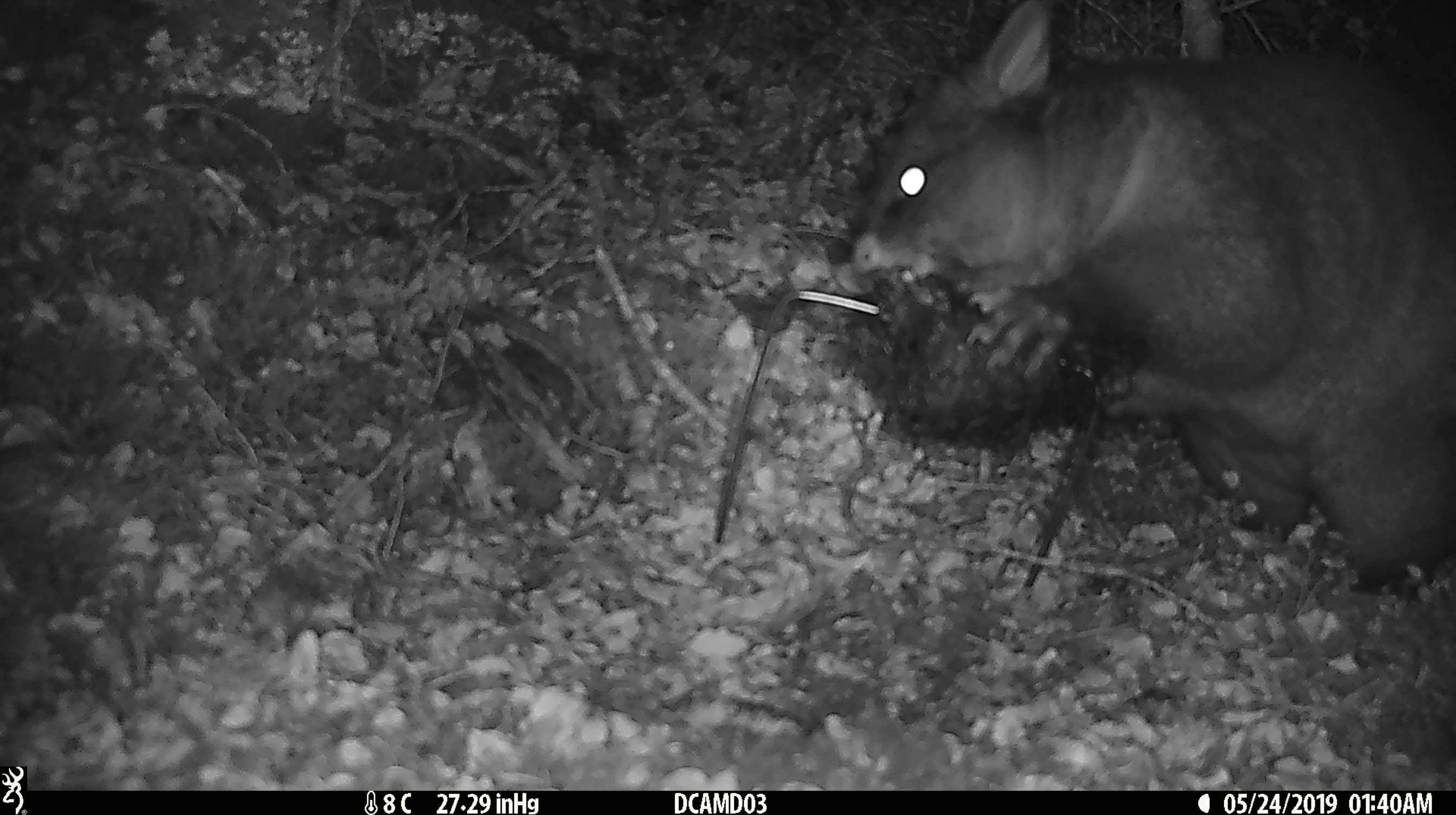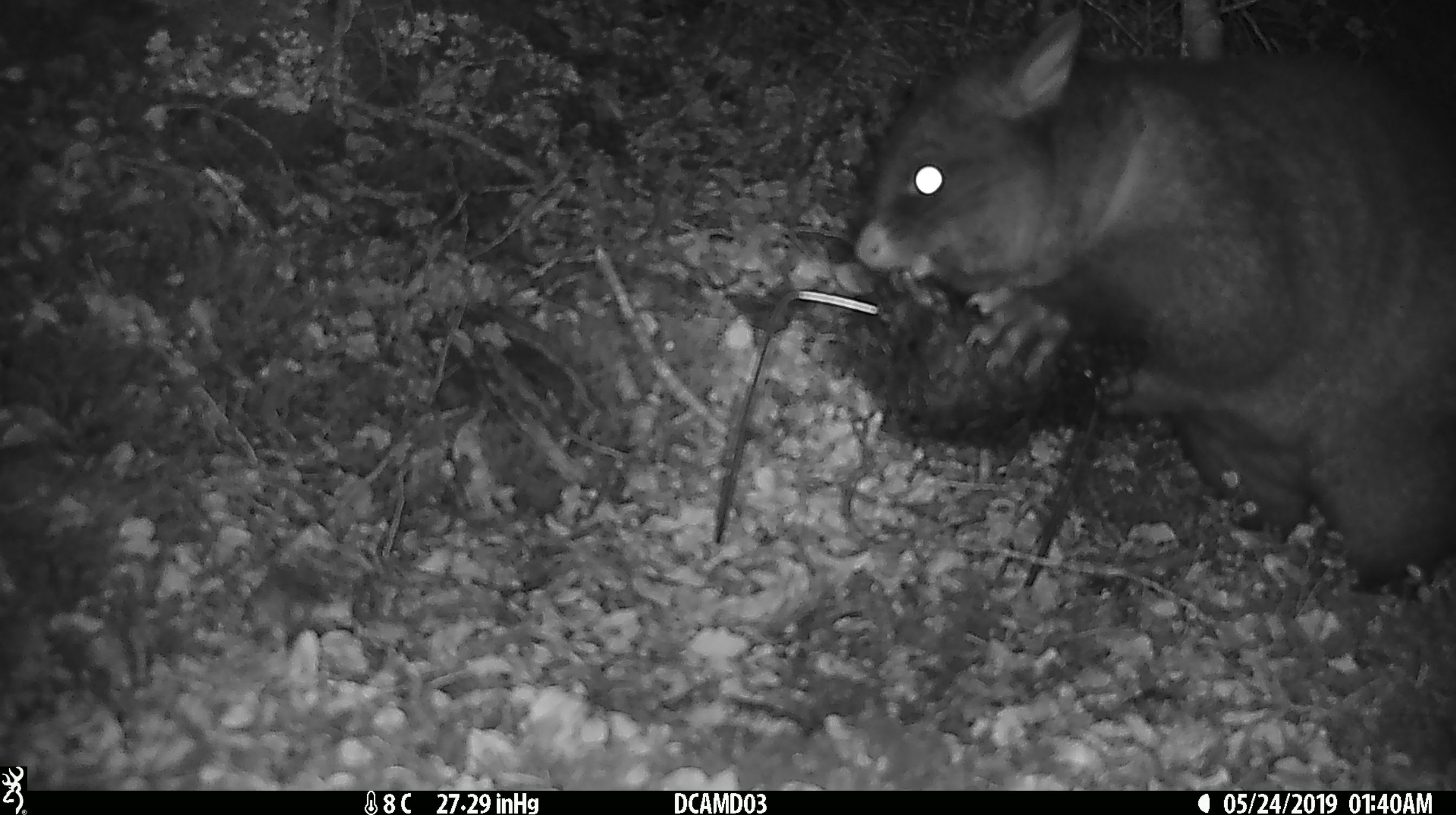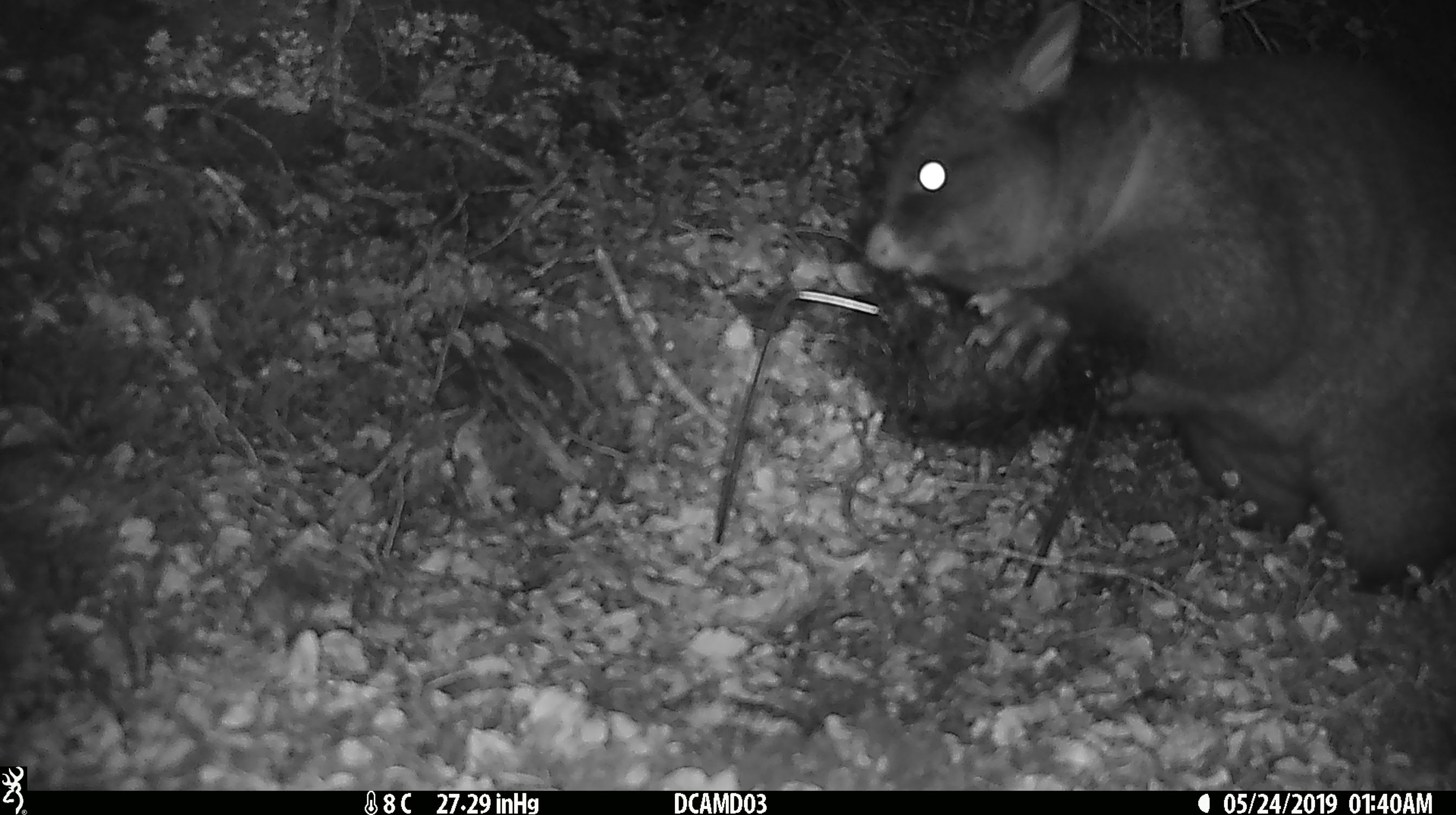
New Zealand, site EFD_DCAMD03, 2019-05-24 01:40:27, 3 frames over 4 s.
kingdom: Animalia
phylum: Chordata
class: Mammalia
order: Diprotodontia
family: Phalangeridae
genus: Trichosurus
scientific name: Trichosurus vulpecula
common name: common brushtail possum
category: possum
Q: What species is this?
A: Possum (common brushtail possum) (Trichosurus vulpecula).